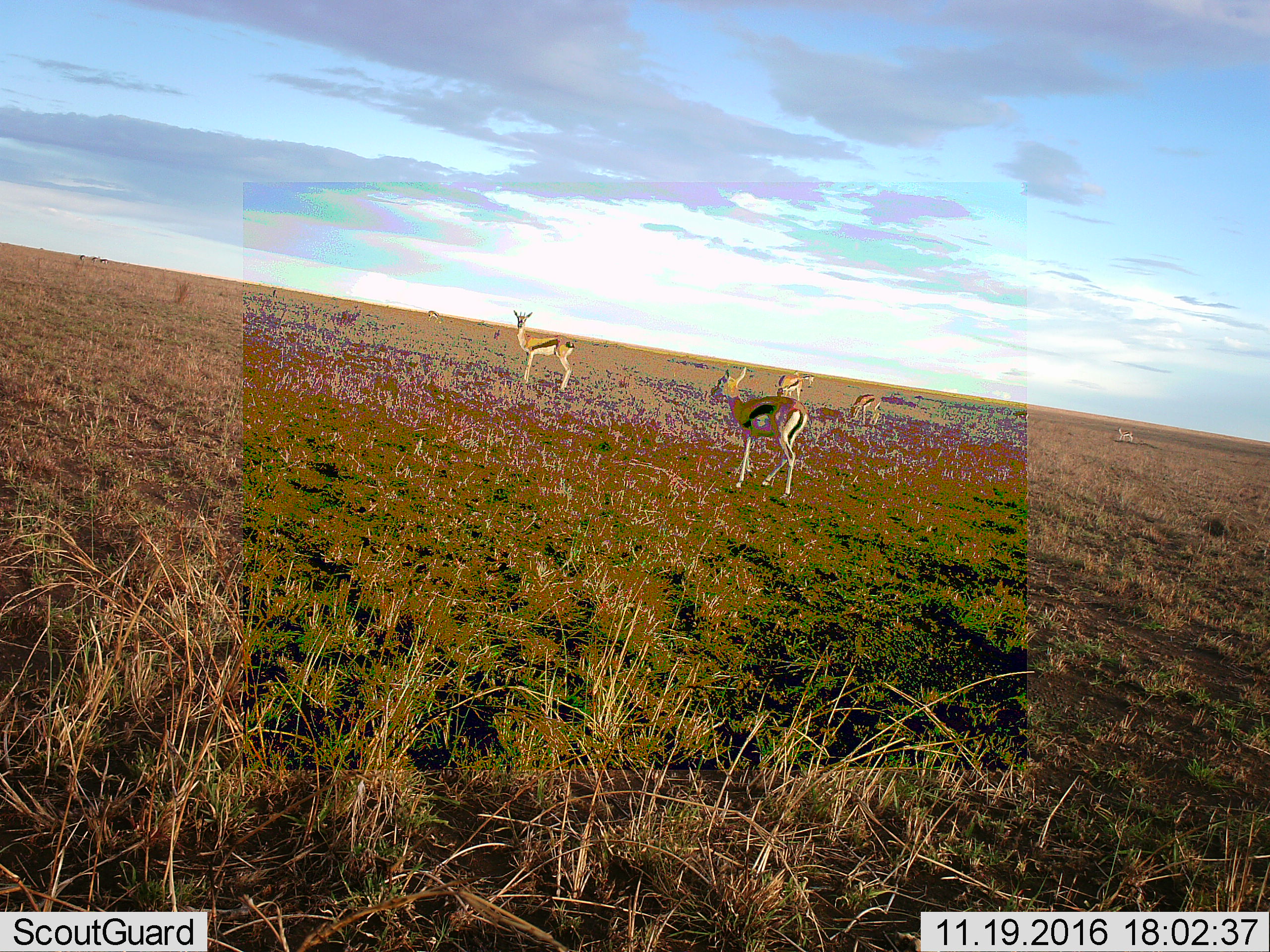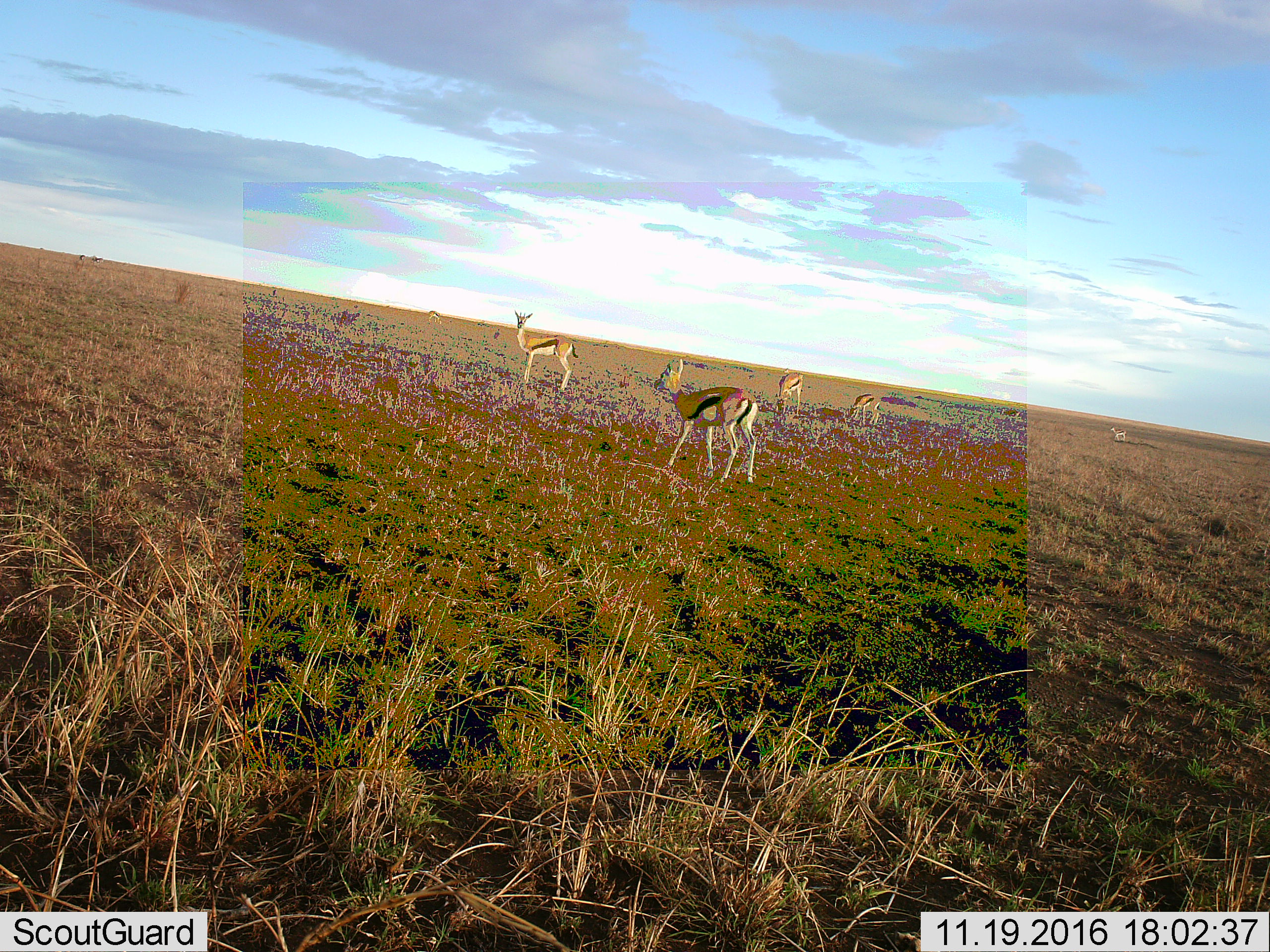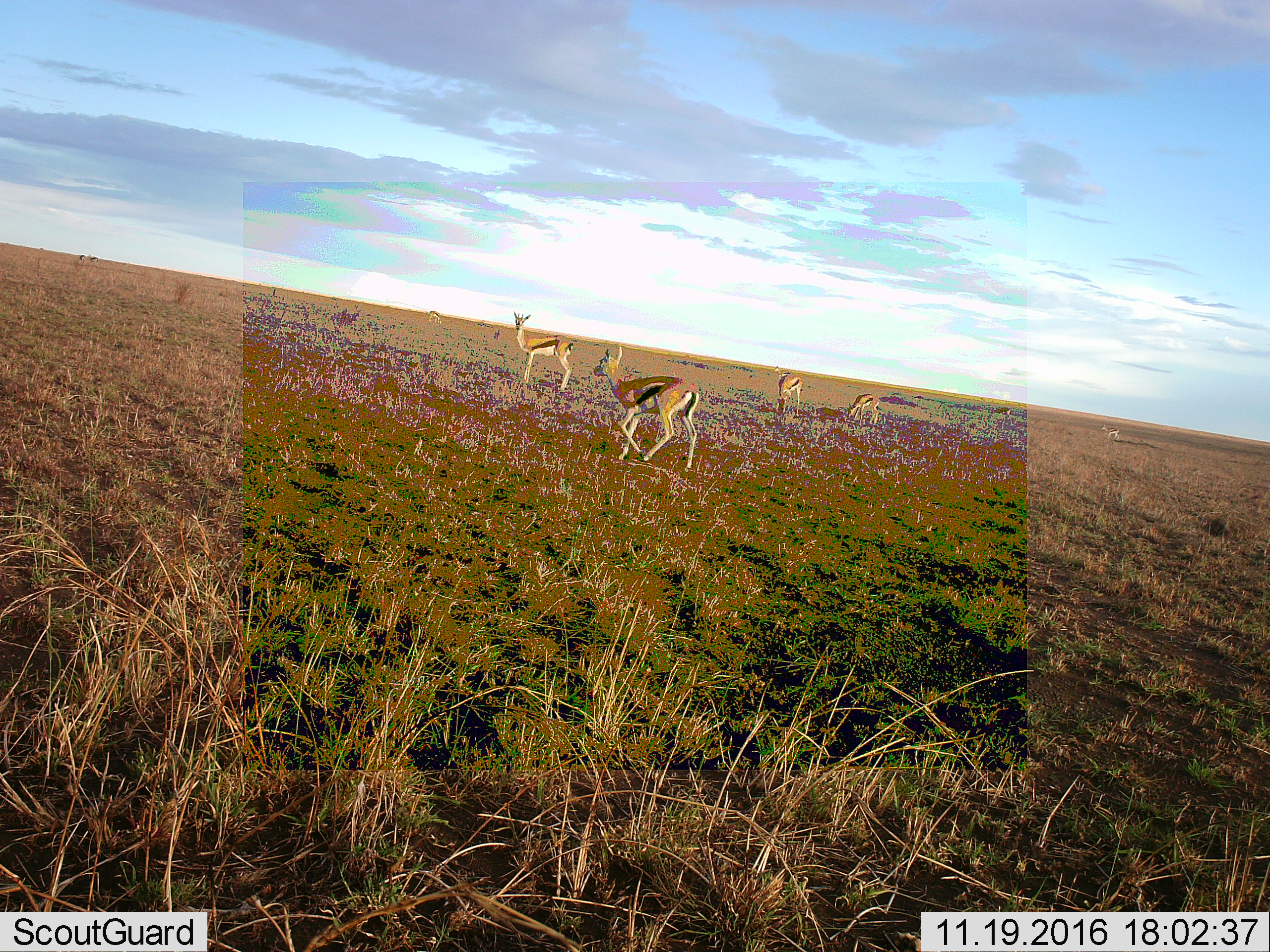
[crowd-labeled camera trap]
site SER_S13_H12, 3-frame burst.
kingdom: Animalia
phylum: Chordata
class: Mammalia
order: Artiodactyla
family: Bovidae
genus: Eudorcas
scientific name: Eudorcas thomsonii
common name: thomson's gazelle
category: gazellethomsons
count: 7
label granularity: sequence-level